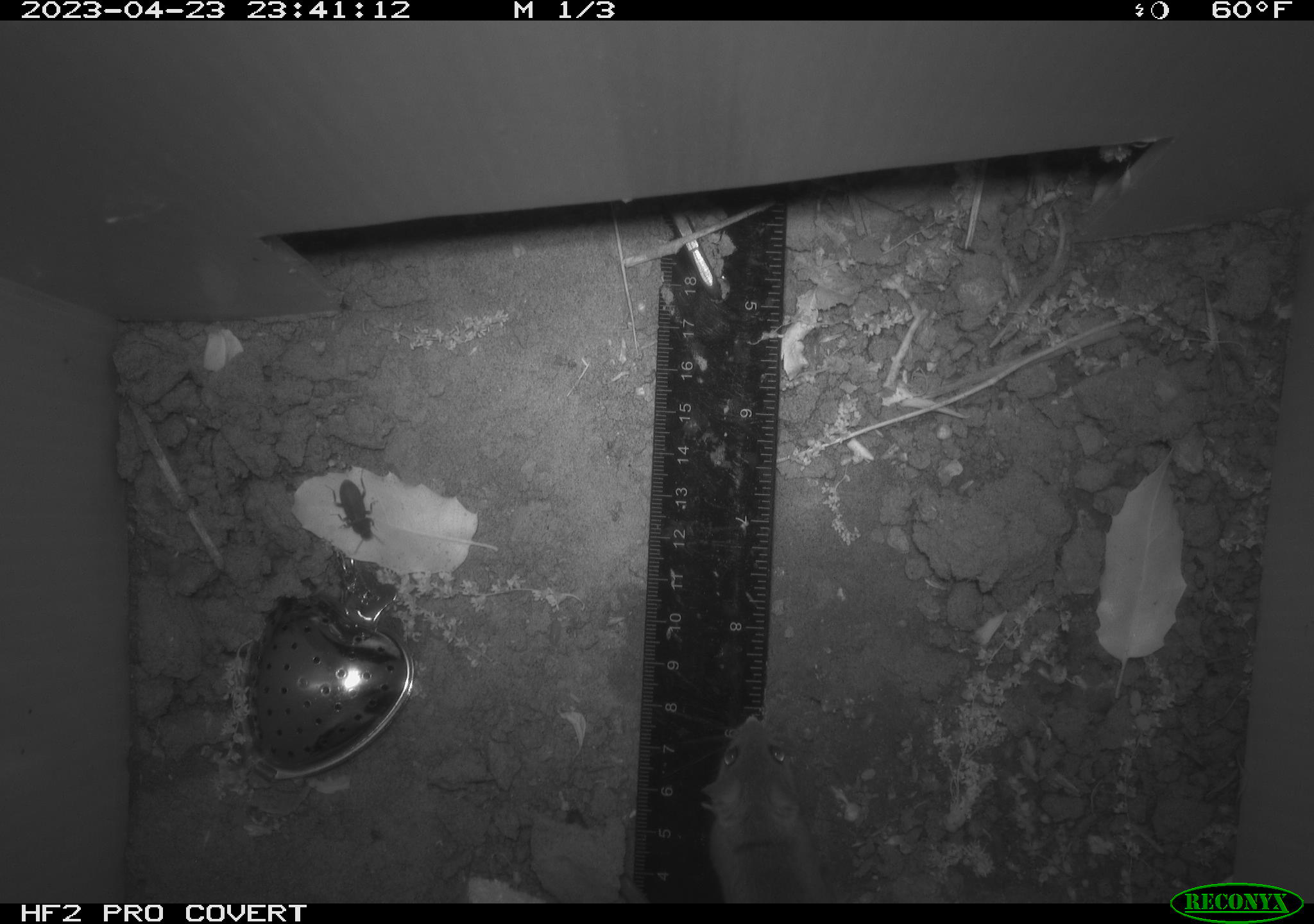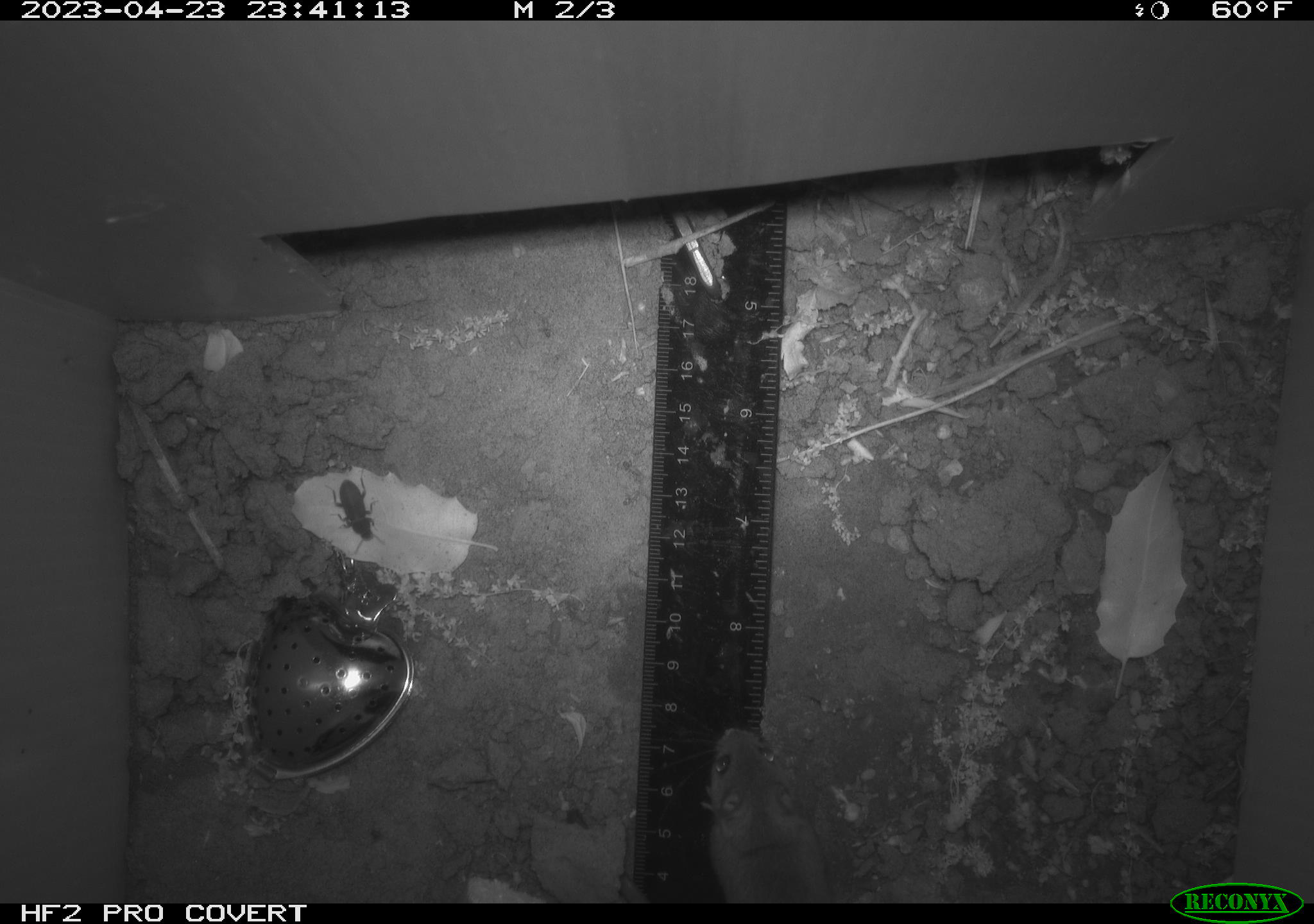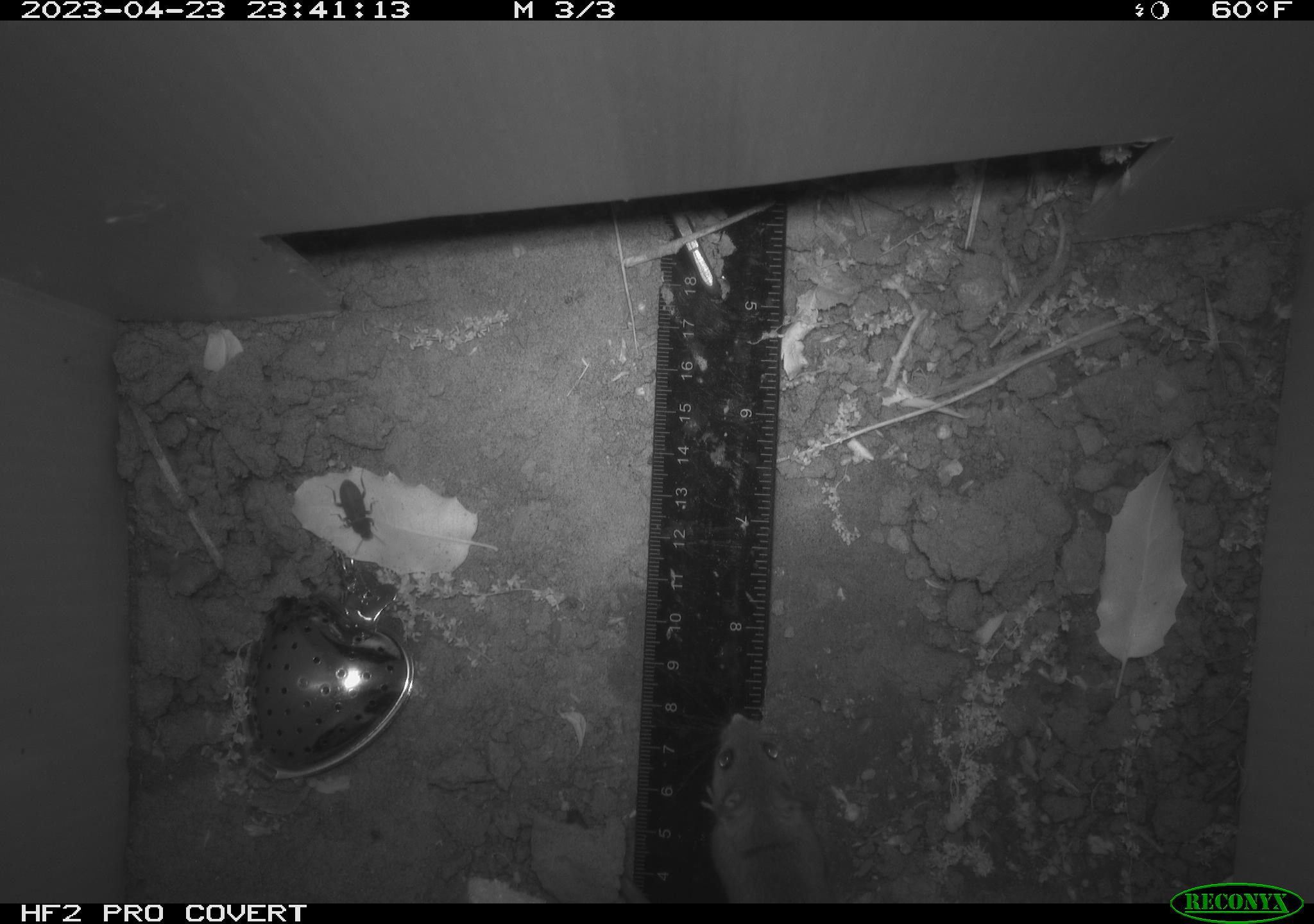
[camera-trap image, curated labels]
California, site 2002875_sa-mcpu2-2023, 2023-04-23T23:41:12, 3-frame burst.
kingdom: Animalia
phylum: Chordata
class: Mammalia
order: Rodentia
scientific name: Rodentia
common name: mouse species